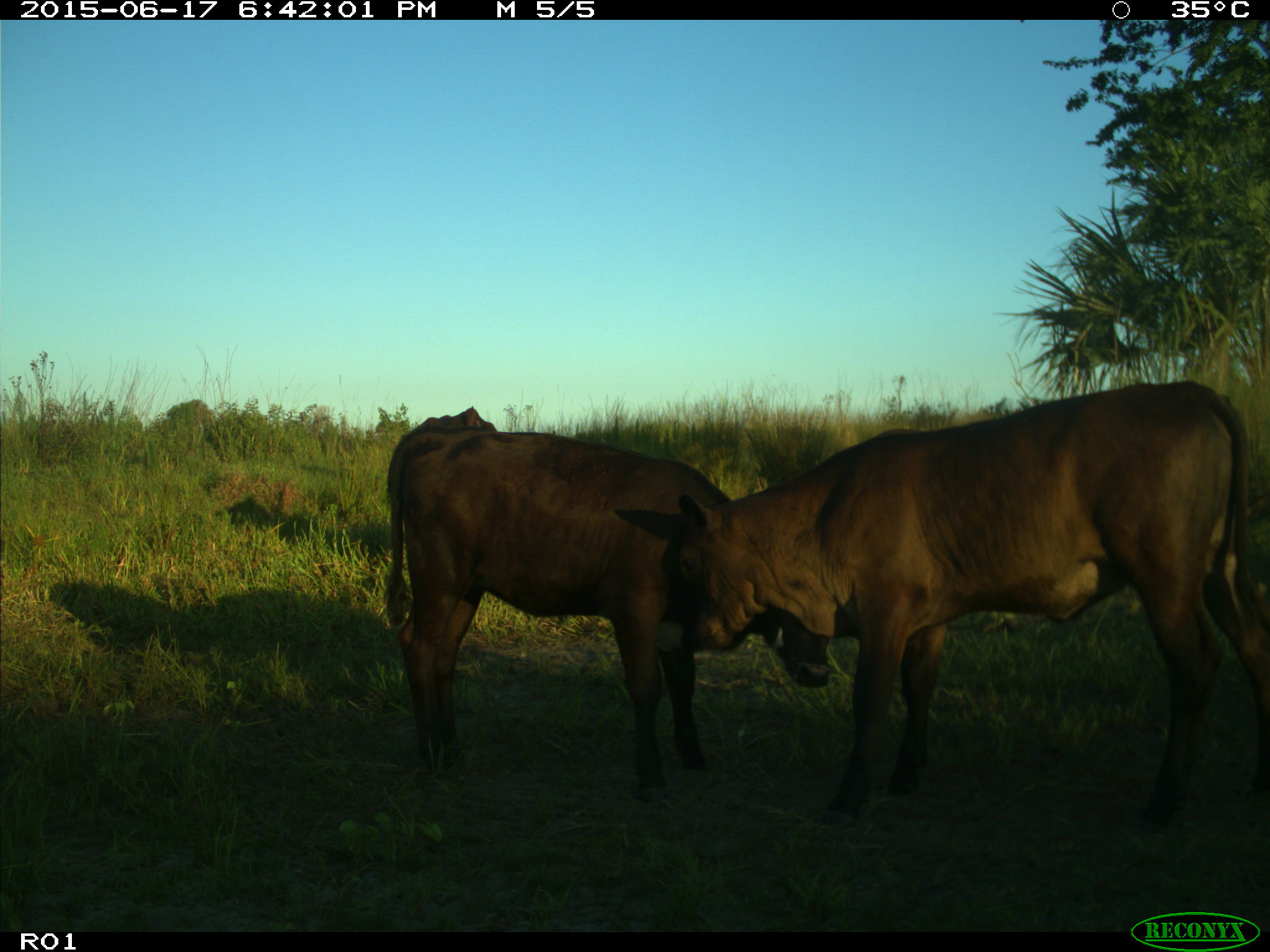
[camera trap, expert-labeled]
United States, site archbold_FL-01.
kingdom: Animalia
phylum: Chordata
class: Mammalia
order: Artiodactyla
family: Bovidae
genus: Bos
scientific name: Bos taurus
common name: domestic cow